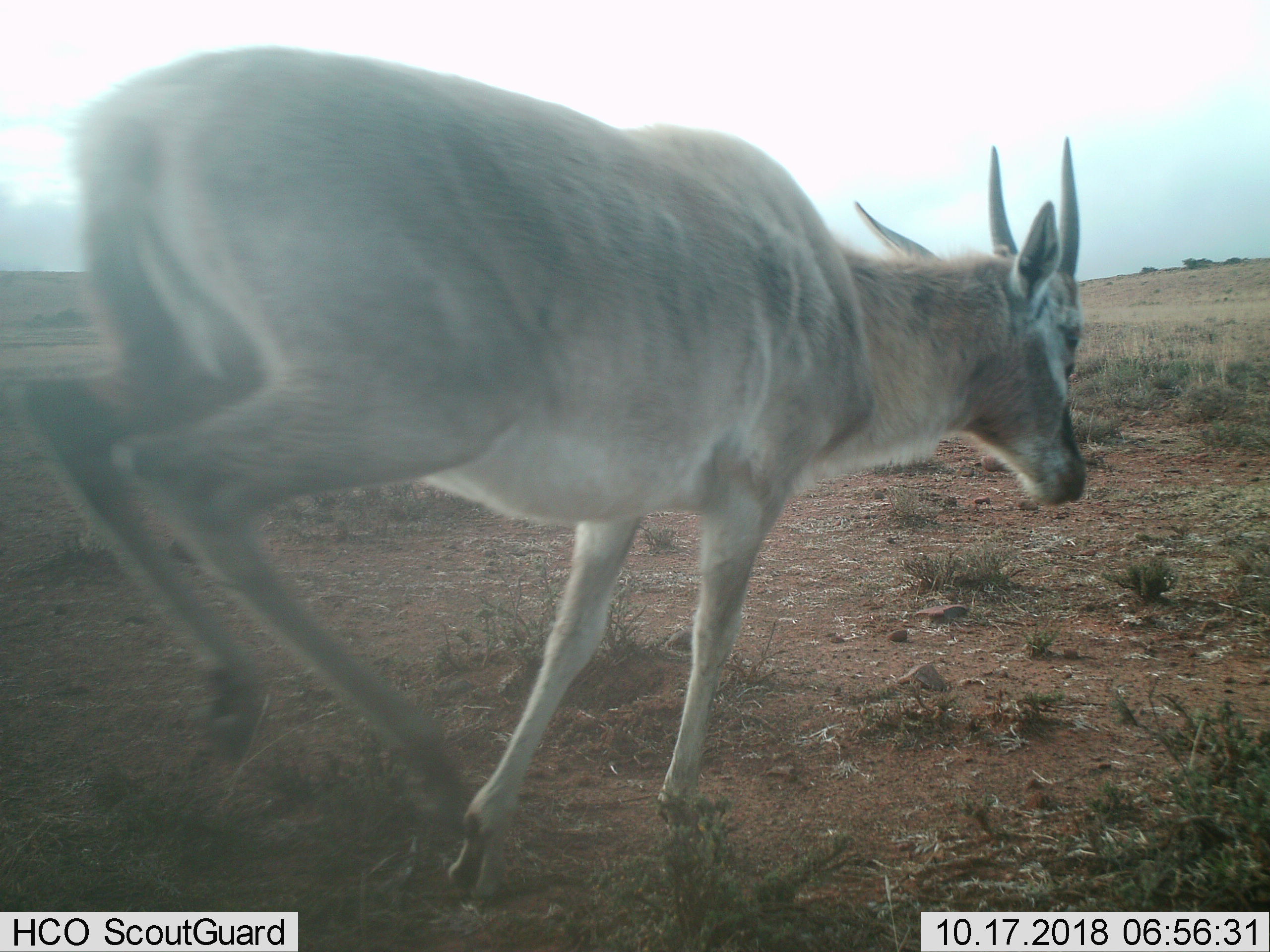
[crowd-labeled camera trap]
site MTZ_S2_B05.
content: unidentified animal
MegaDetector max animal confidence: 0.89